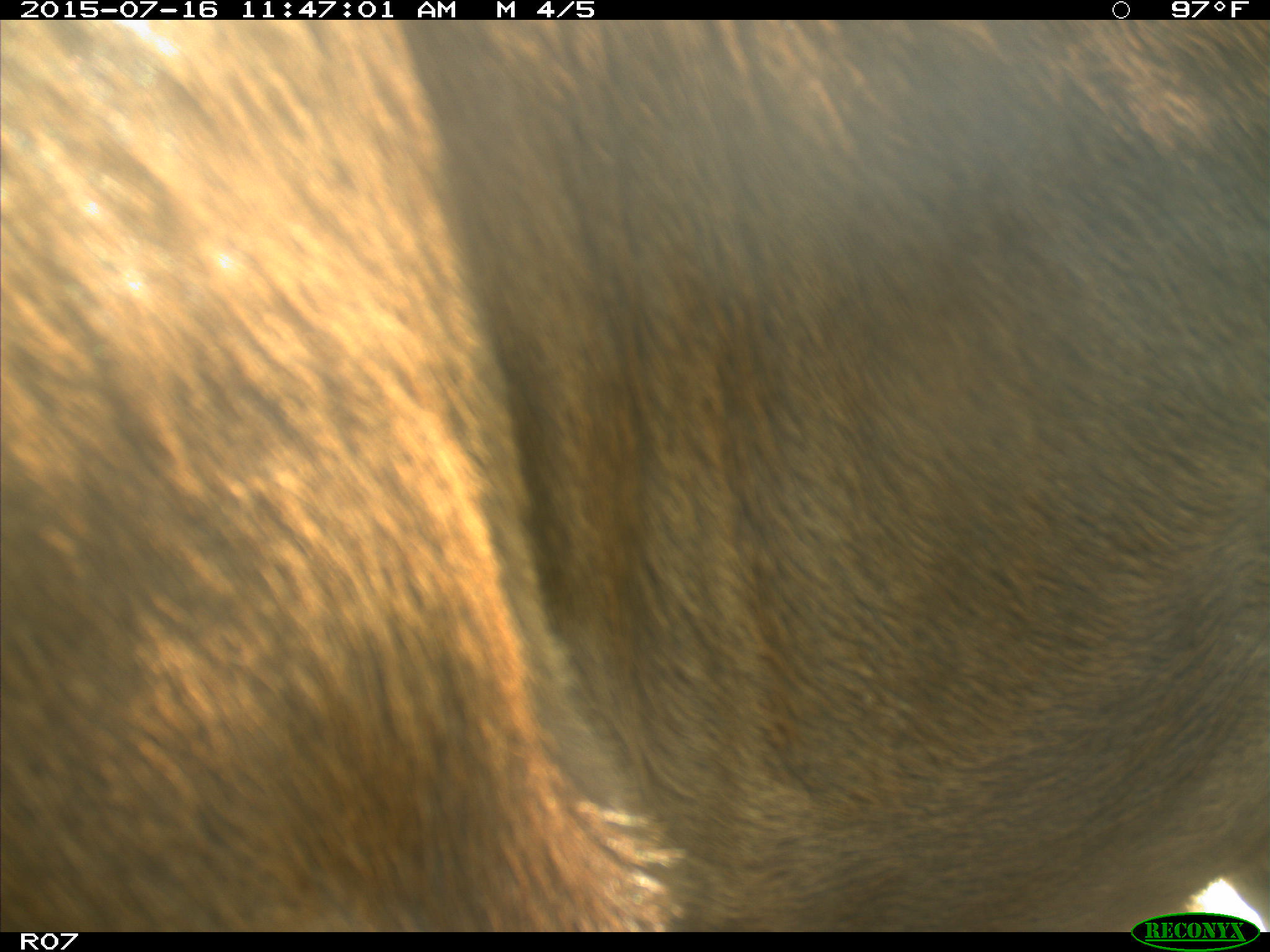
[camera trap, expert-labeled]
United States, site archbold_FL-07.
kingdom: Animalia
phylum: Chordata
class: Mammalia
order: Artiodactyla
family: Bovidae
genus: Bos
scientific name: Bos taurus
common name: domestic cow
Bos taurus (domestic cow).